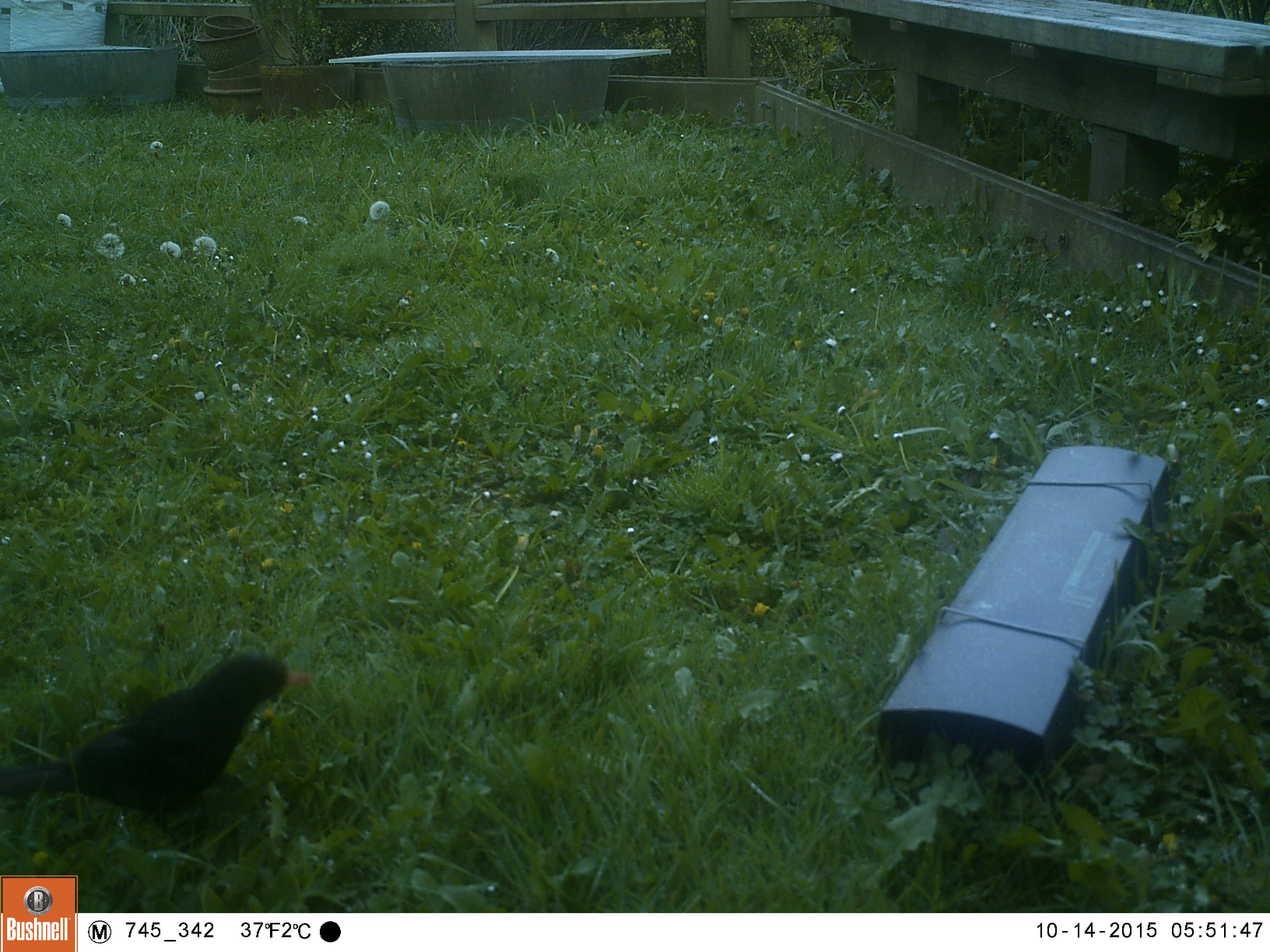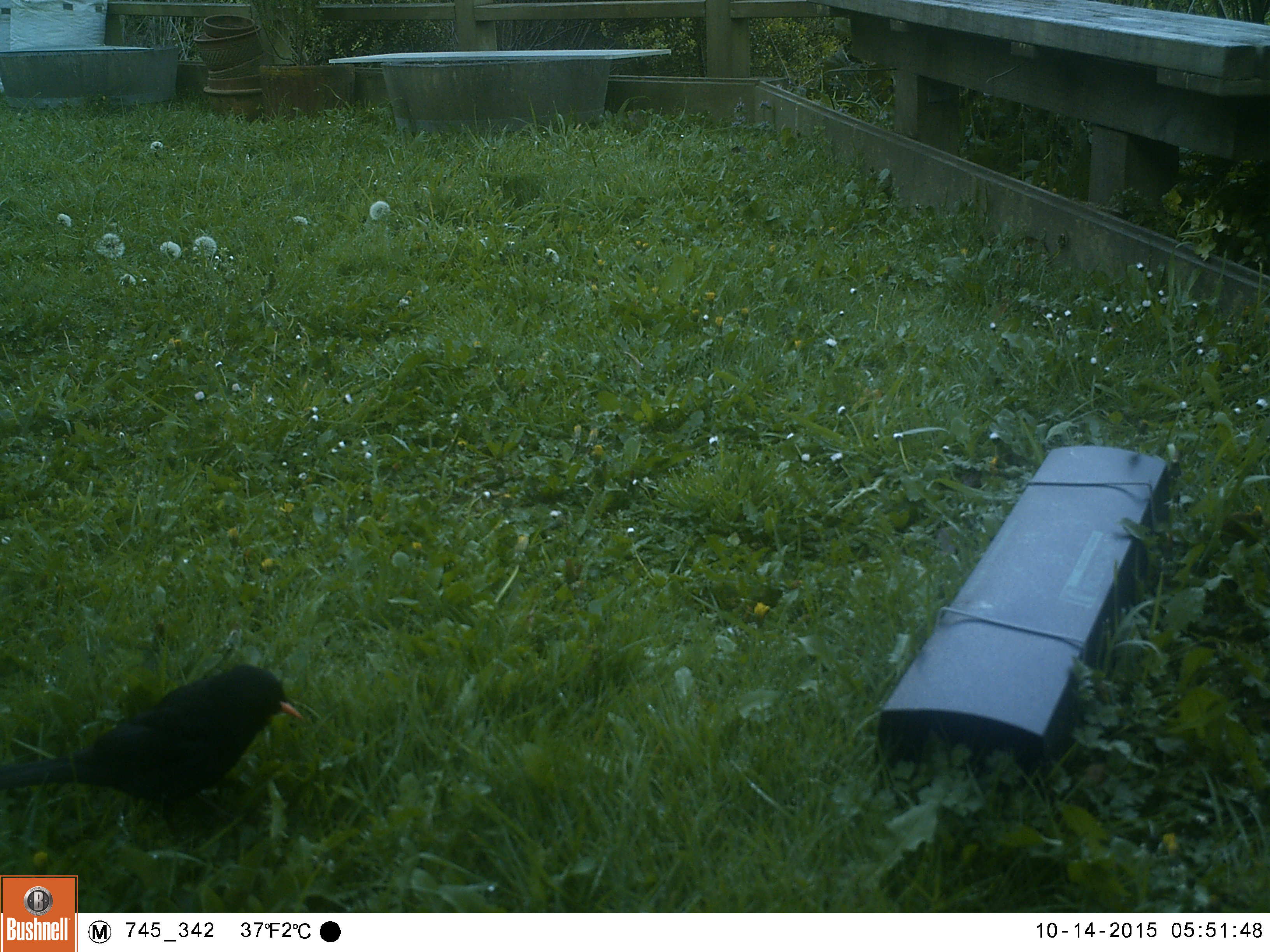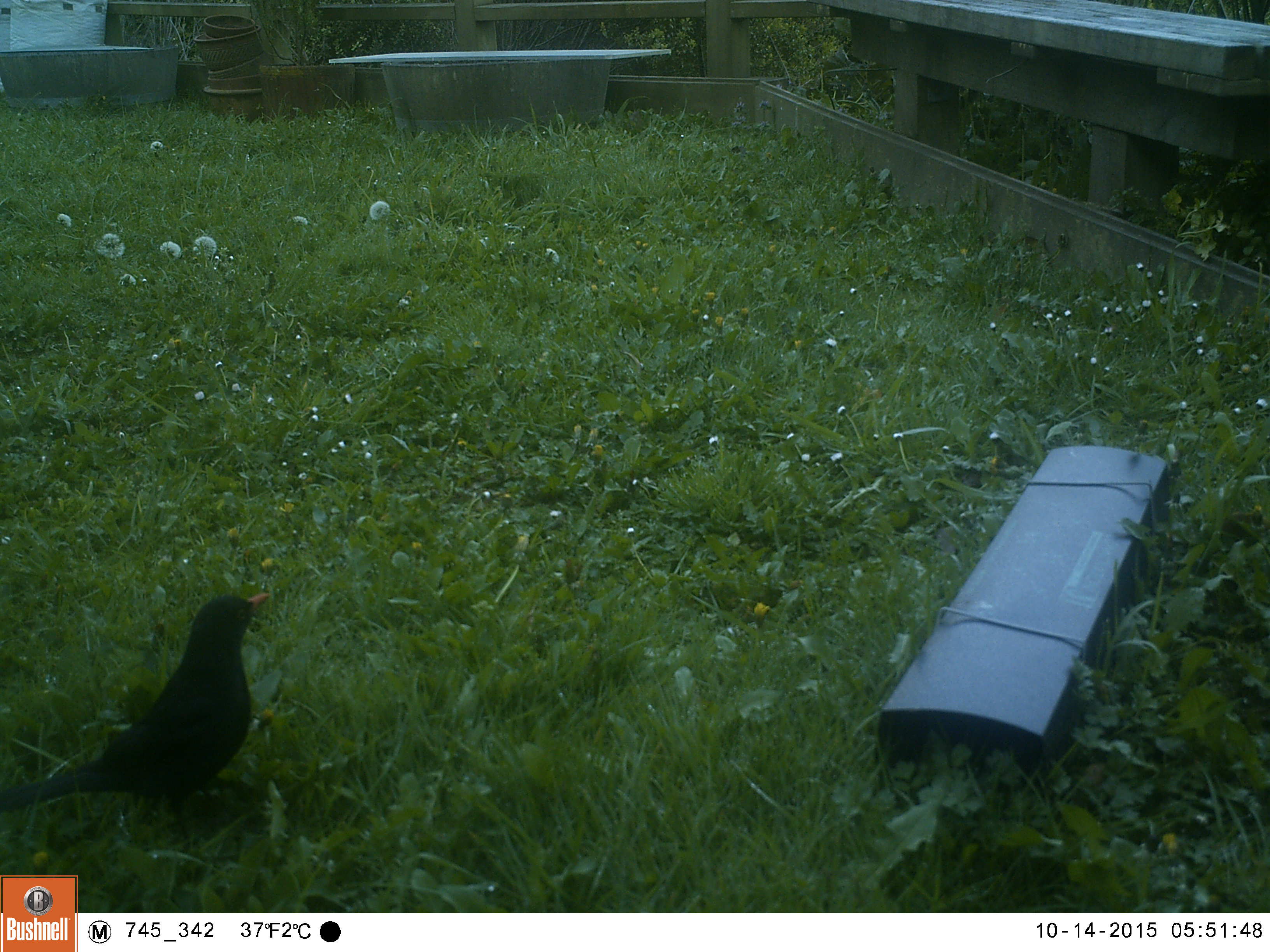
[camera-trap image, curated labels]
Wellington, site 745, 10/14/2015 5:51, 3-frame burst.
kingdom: Animalia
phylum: Chordata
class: Aves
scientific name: Aves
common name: bird